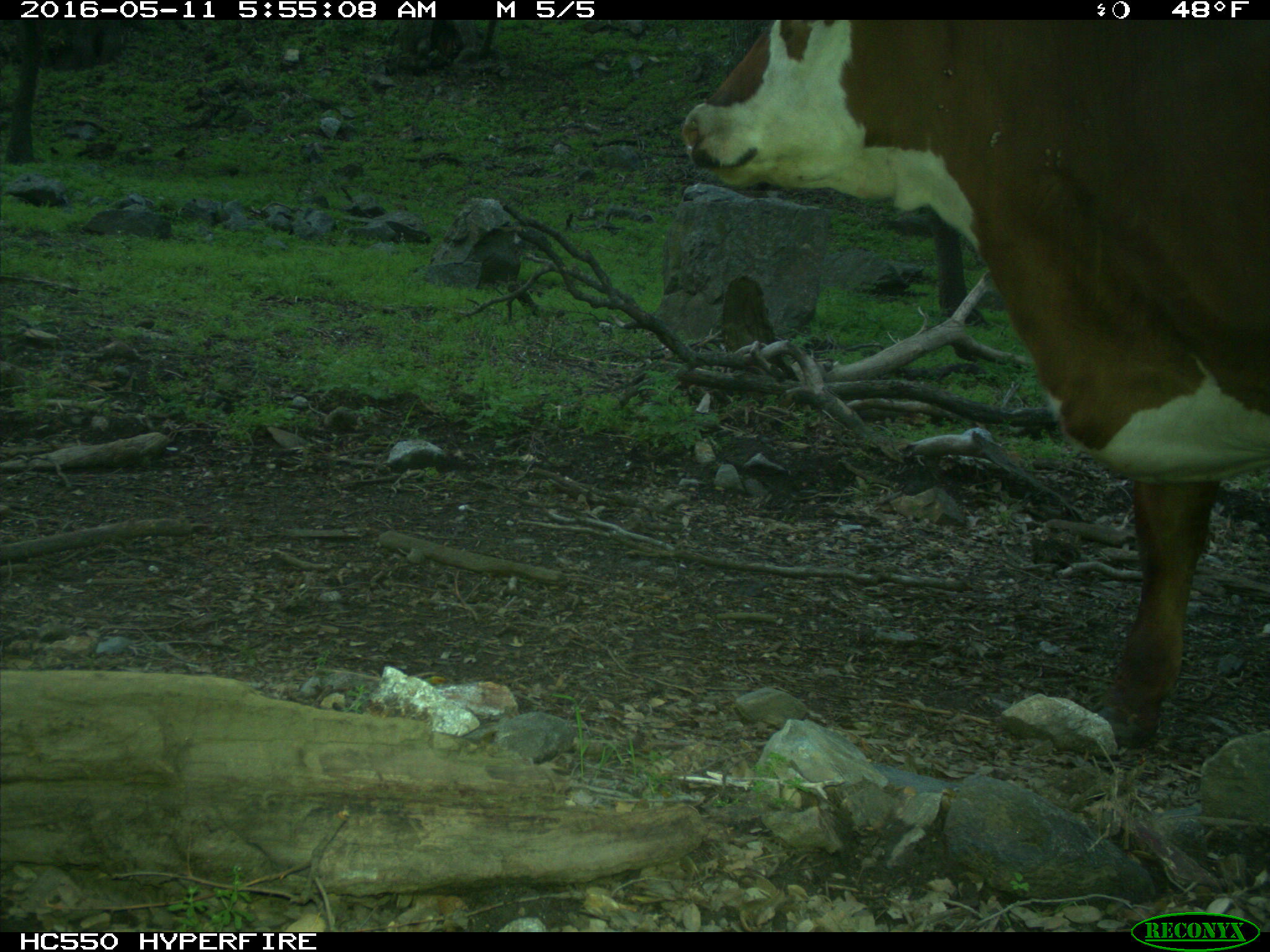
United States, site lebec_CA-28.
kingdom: Animalia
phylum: Chordata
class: Mammalia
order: Artiodactyla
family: Bovidae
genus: Bos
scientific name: Bos taurus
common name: domestic cow